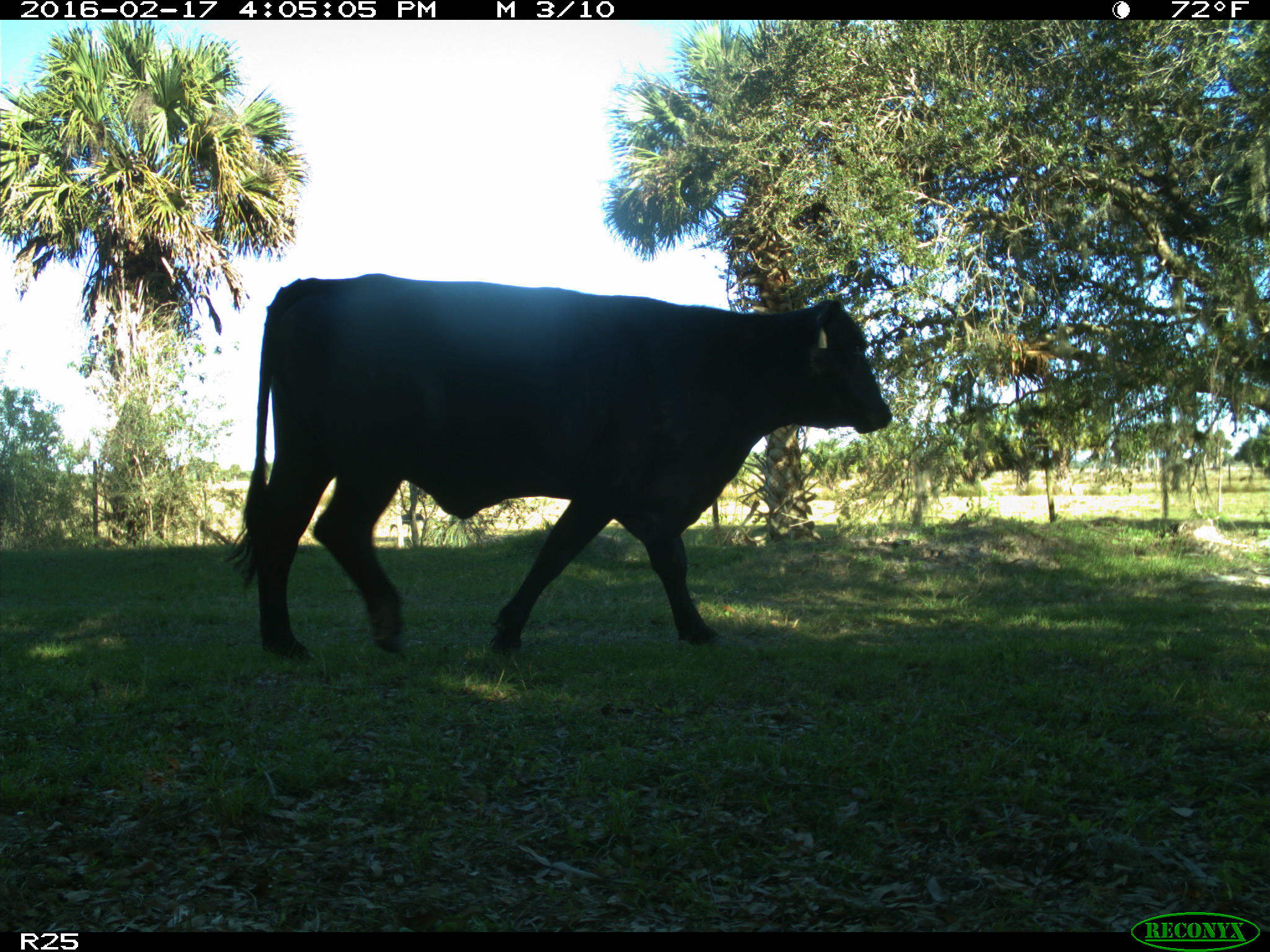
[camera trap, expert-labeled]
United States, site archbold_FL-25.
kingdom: Animalia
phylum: Chordata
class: Mammalia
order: Artiodactyla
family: Bovidae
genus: Bos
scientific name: Bos taurus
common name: domestic cow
Bos taurus (domestic cow).